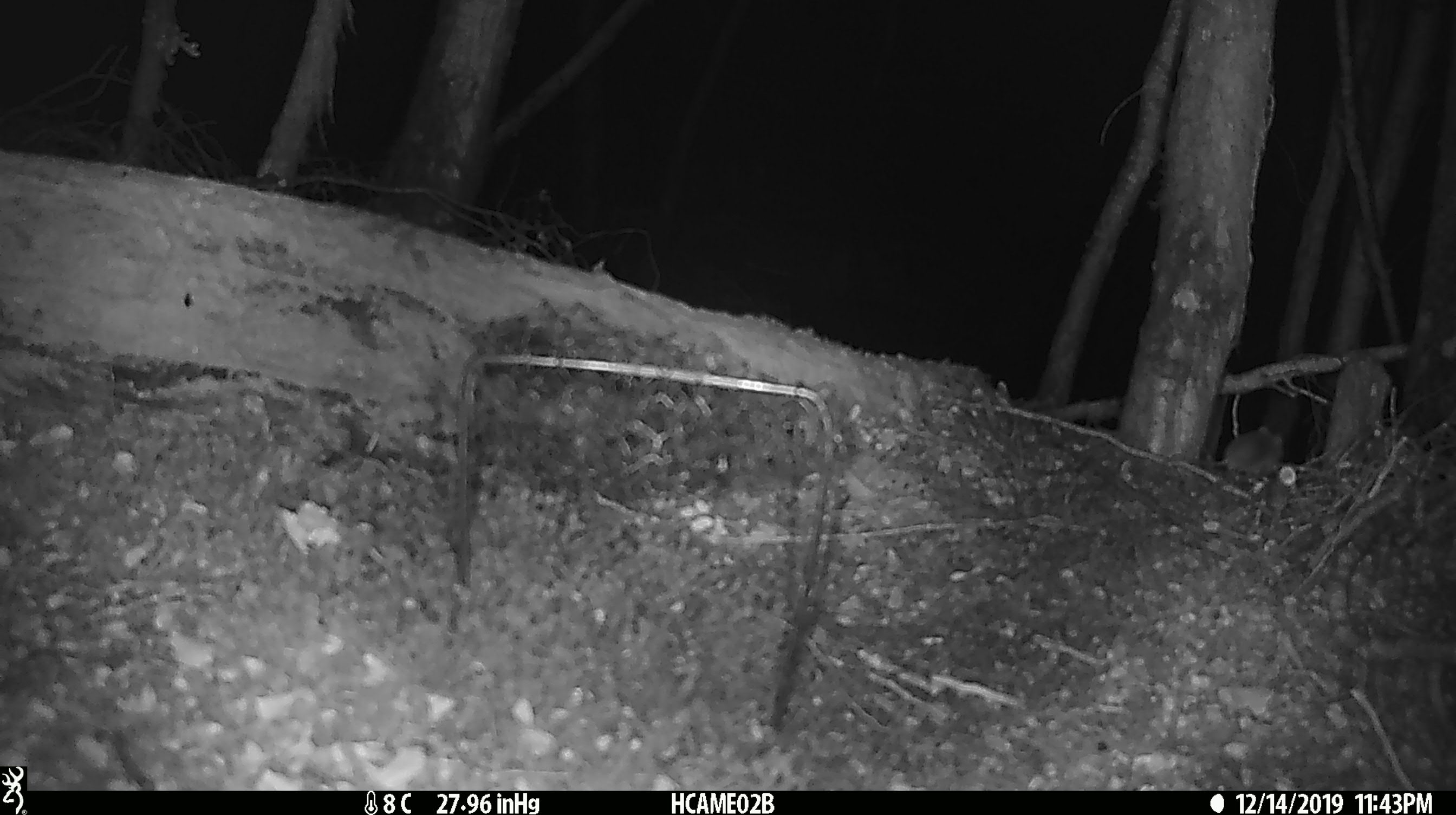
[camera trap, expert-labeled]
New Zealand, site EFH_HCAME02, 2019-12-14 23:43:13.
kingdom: Animalia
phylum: Chordata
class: Mammalia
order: Rodentia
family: Muridae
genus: Mus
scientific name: Mus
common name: mouse